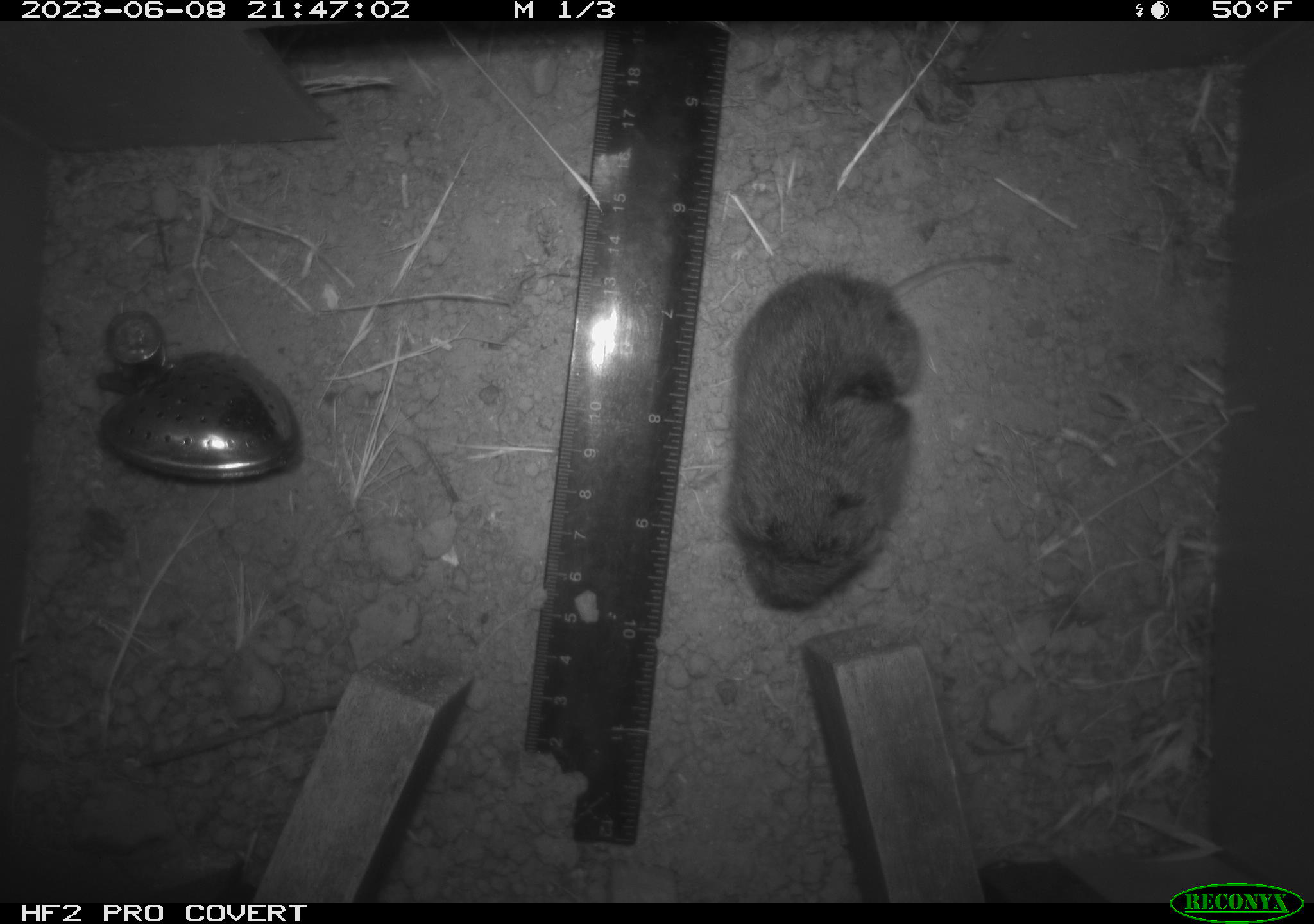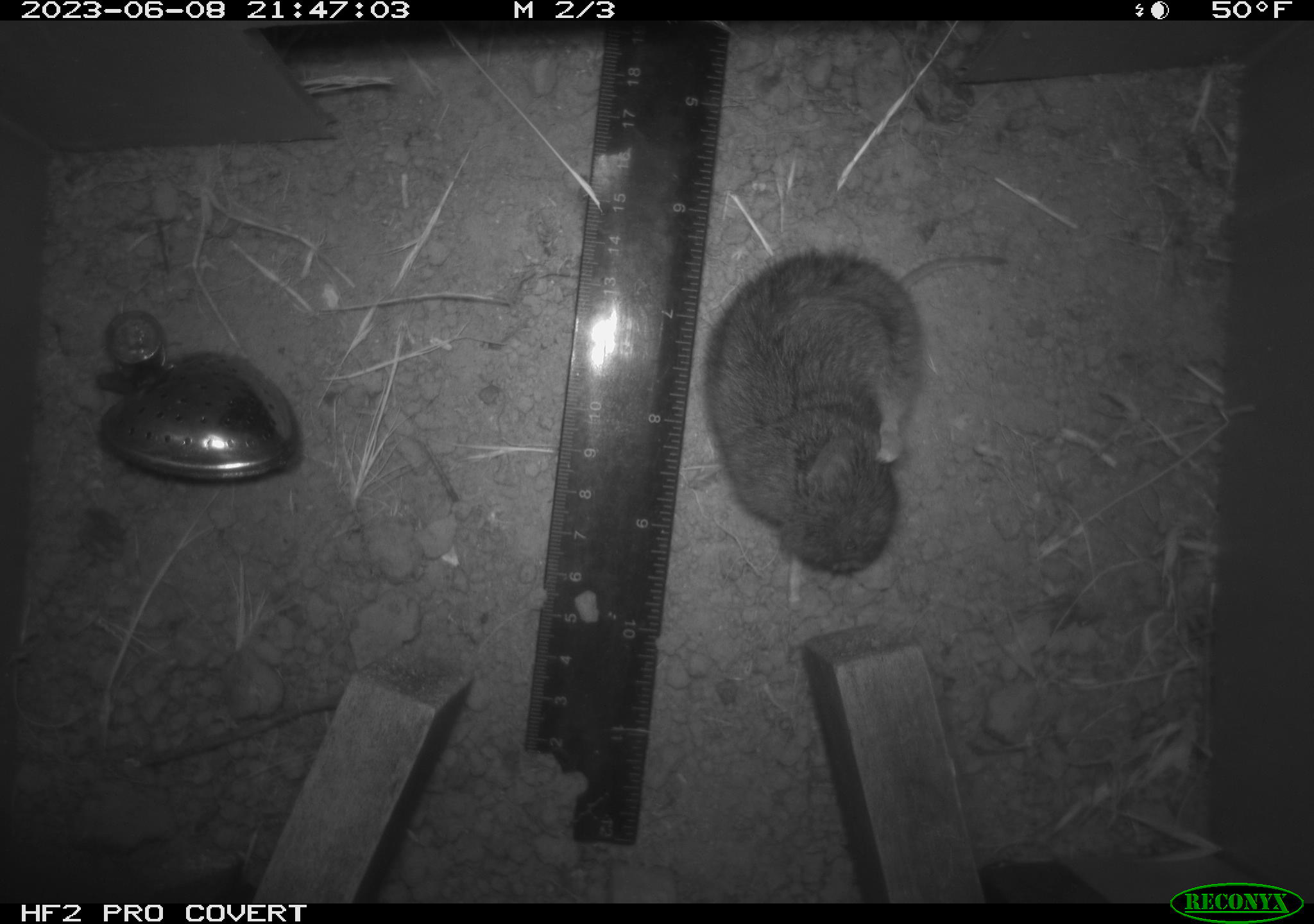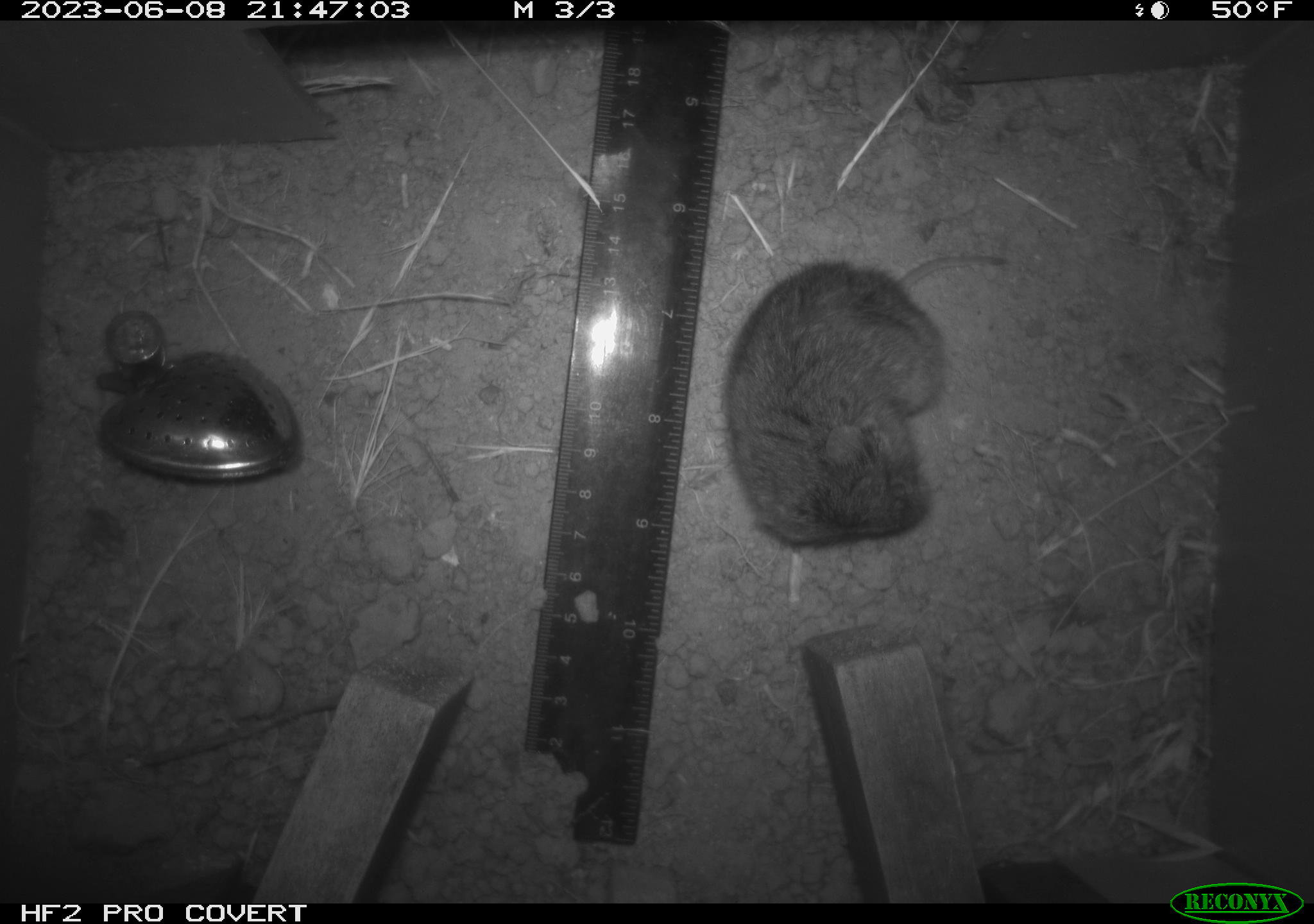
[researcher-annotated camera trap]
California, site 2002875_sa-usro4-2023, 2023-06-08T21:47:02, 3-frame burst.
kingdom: Animalia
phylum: Chordata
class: Mammalia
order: Rodentia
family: Cricetidae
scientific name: Arvicolinae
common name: voles, lemmings, and muskrats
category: arvicolinae subfamily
Arvicolinae subfamily (voles, lemmings, and muskrats) (Arvicolinae).